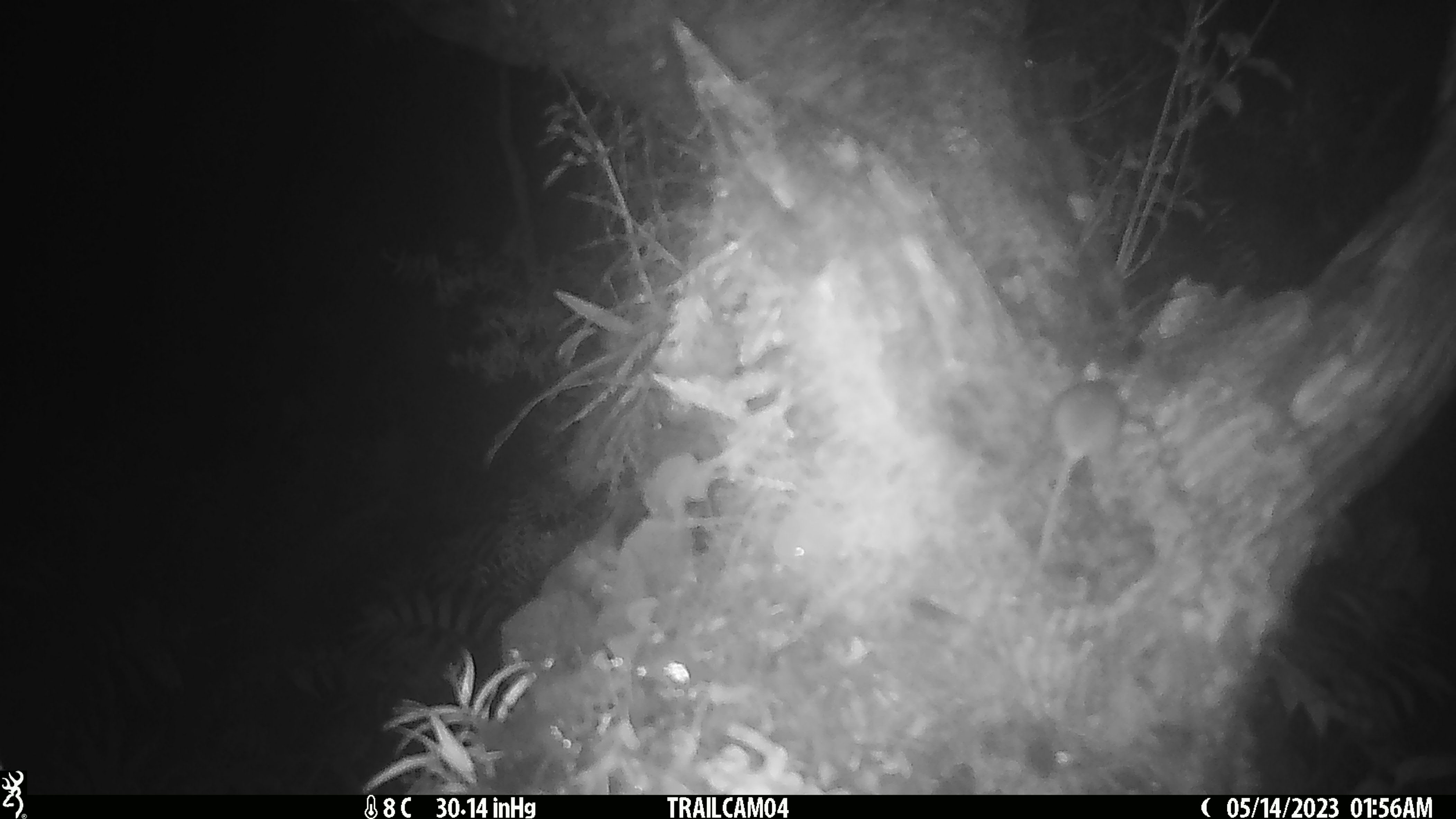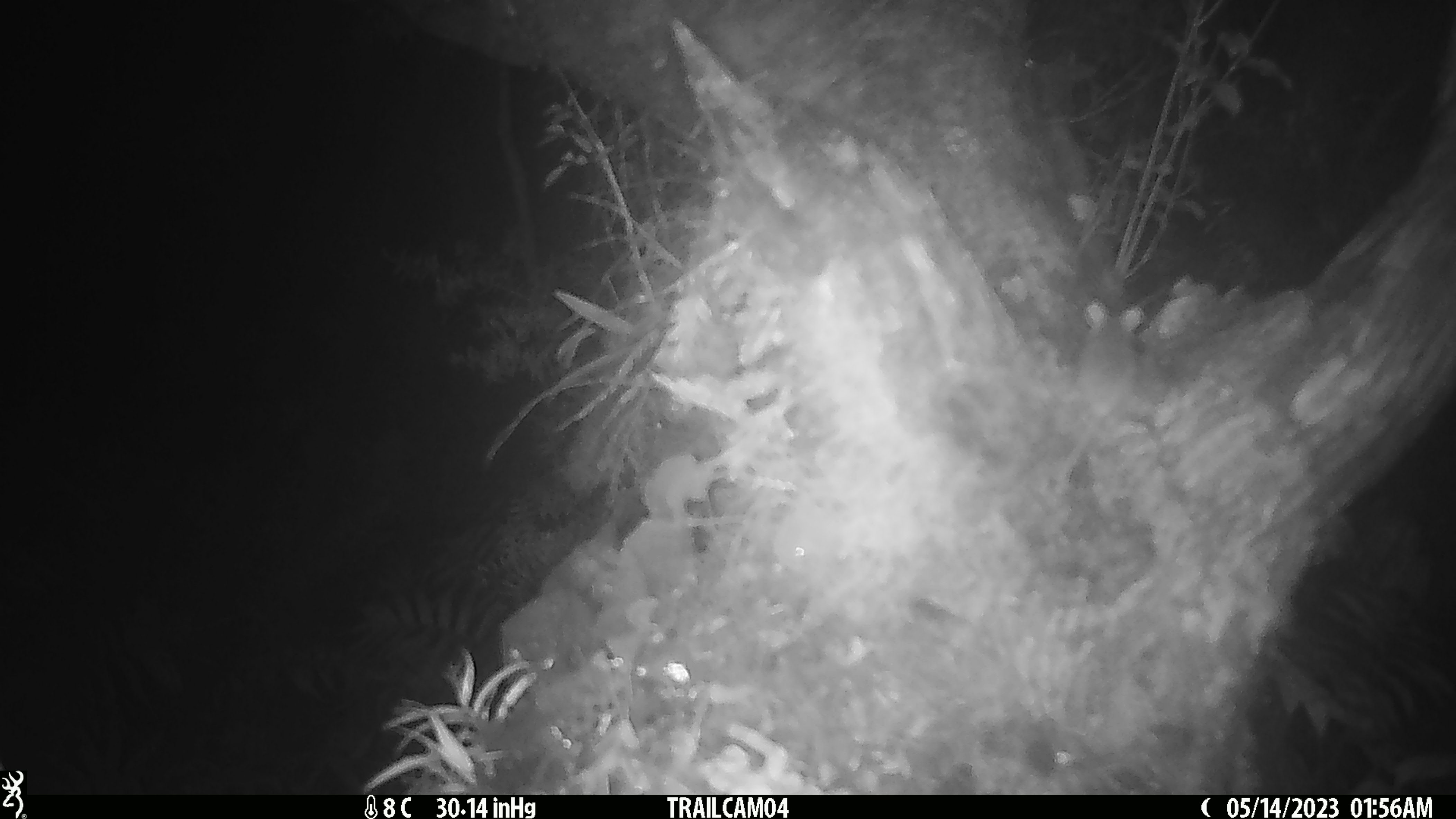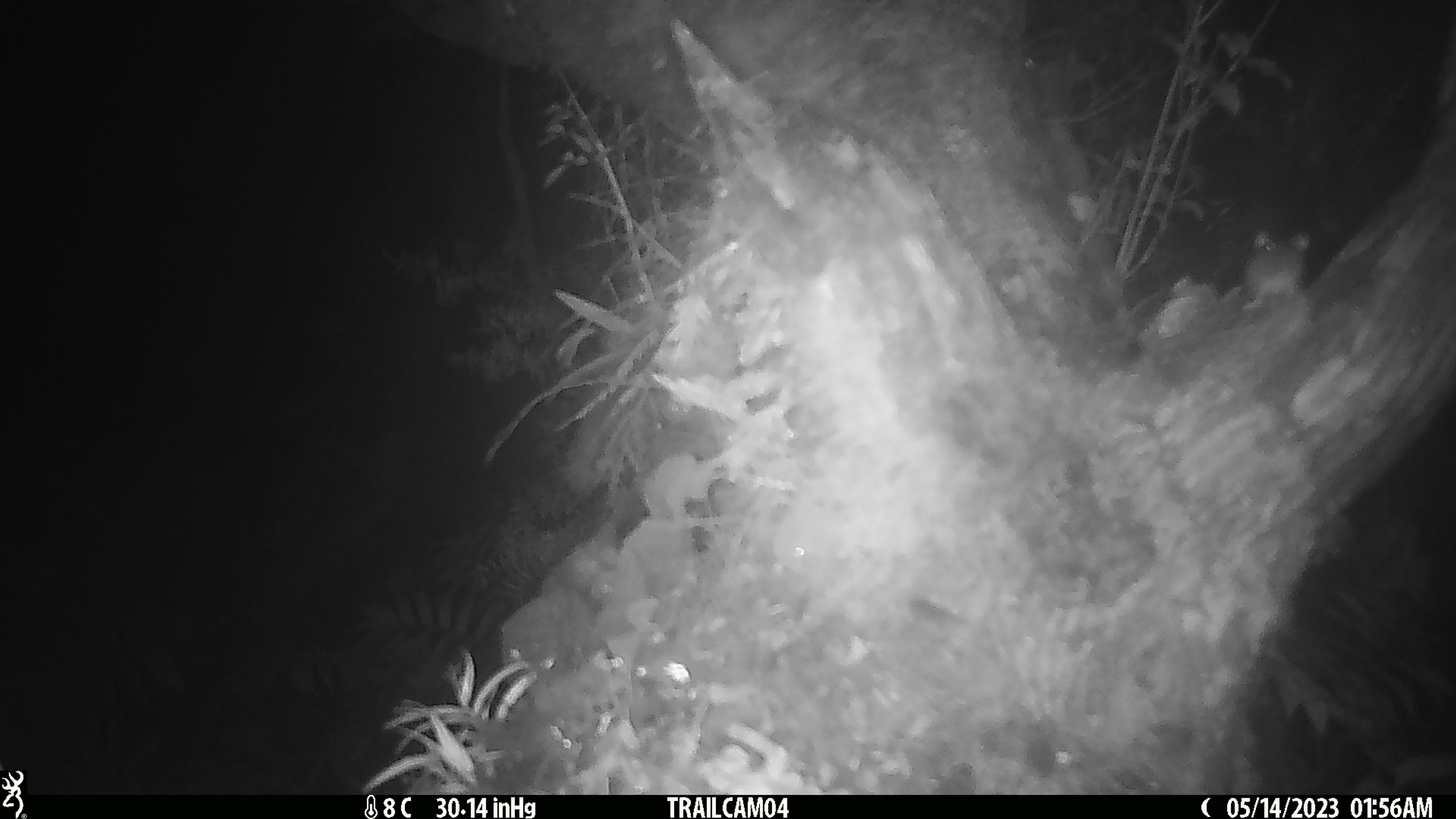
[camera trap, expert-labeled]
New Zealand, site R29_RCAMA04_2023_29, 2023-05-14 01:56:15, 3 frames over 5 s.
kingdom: Animalia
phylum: Chordata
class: Mammalia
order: Rodentia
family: Muridae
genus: Mus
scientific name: Mus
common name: mouse